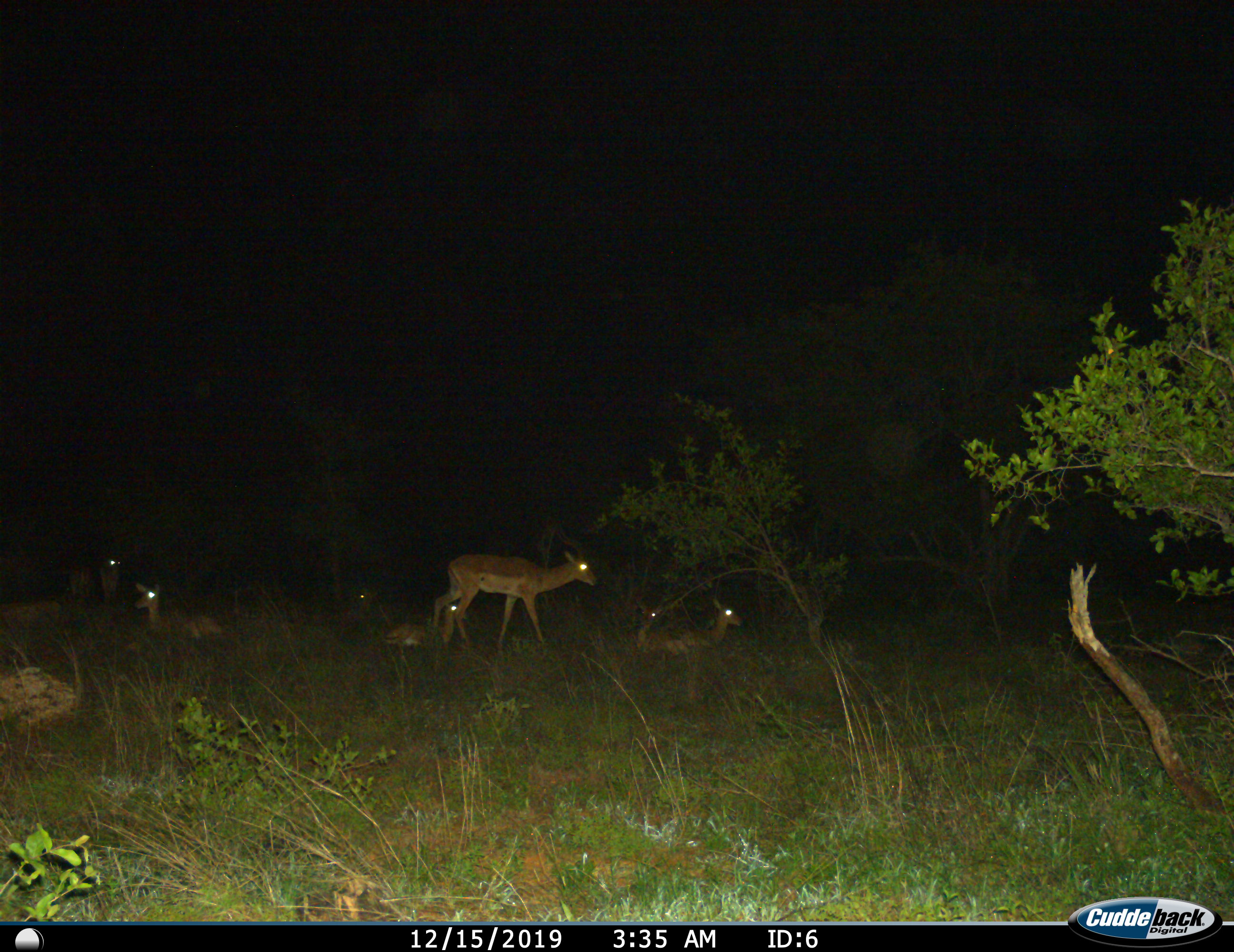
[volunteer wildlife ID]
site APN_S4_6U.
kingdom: Animalia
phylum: Chordata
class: Mammalia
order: Artiodactyla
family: Bovidae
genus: Aepyceros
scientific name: Aepyceros melampus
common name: impala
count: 6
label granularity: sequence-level